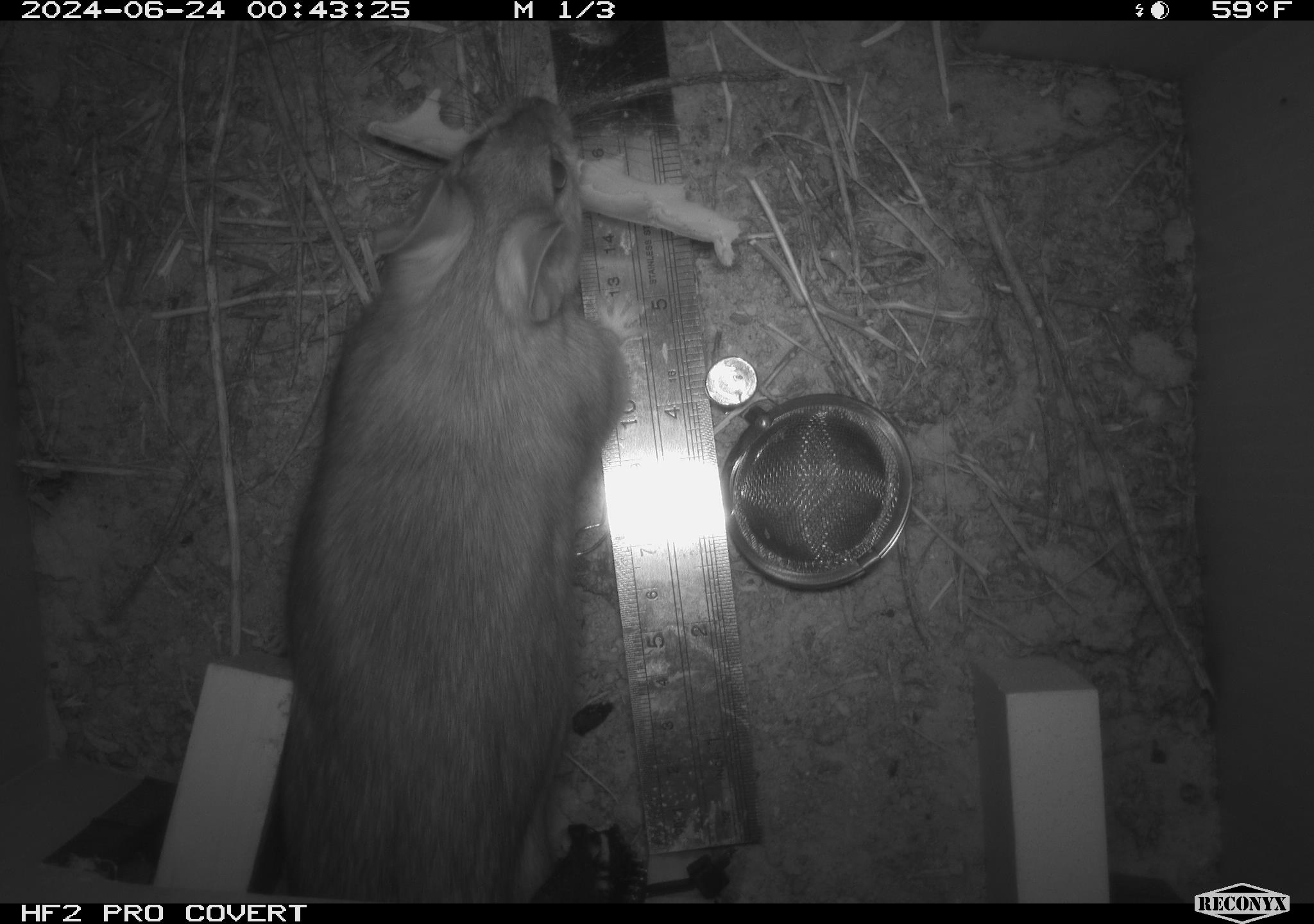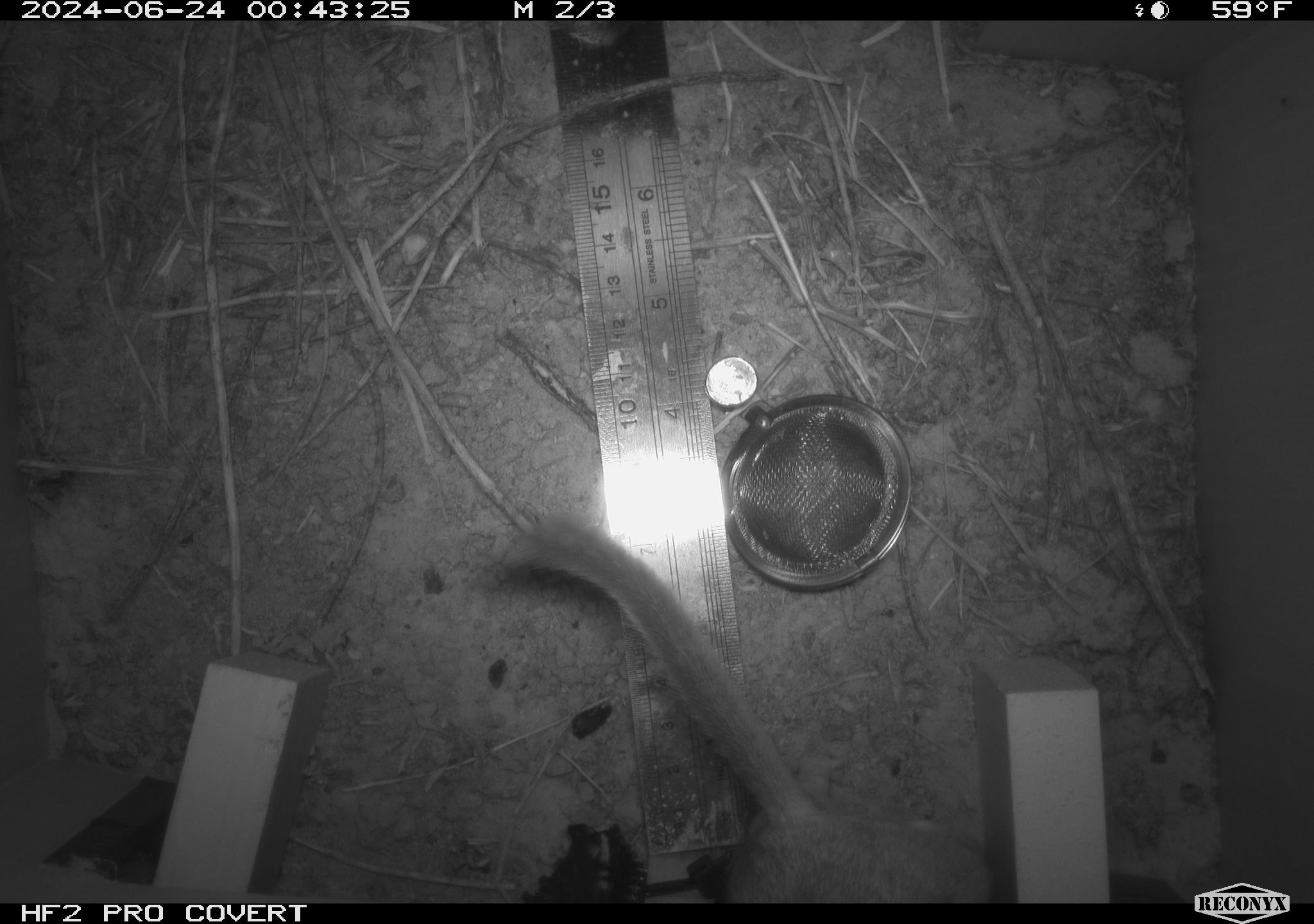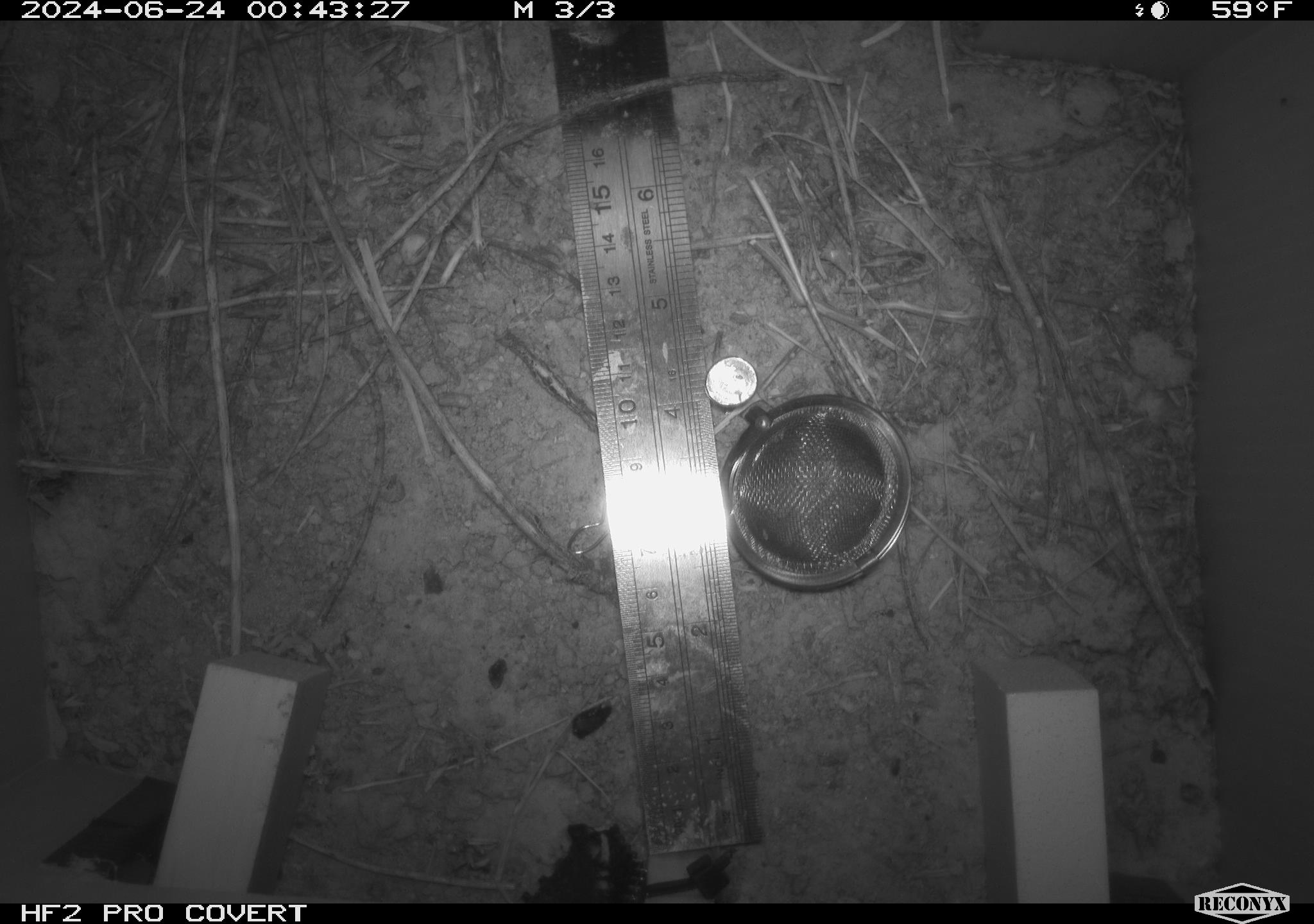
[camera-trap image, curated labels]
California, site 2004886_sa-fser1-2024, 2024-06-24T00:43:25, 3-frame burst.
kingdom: Animalia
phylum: Chordata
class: Mammalia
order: Rodentia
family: Cricetidae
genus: Neotoma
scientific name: Neotoma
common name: pack rat or woodrat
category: neotoma species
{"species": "neotoma species (pack rat or woodrat) (Neotoma)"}